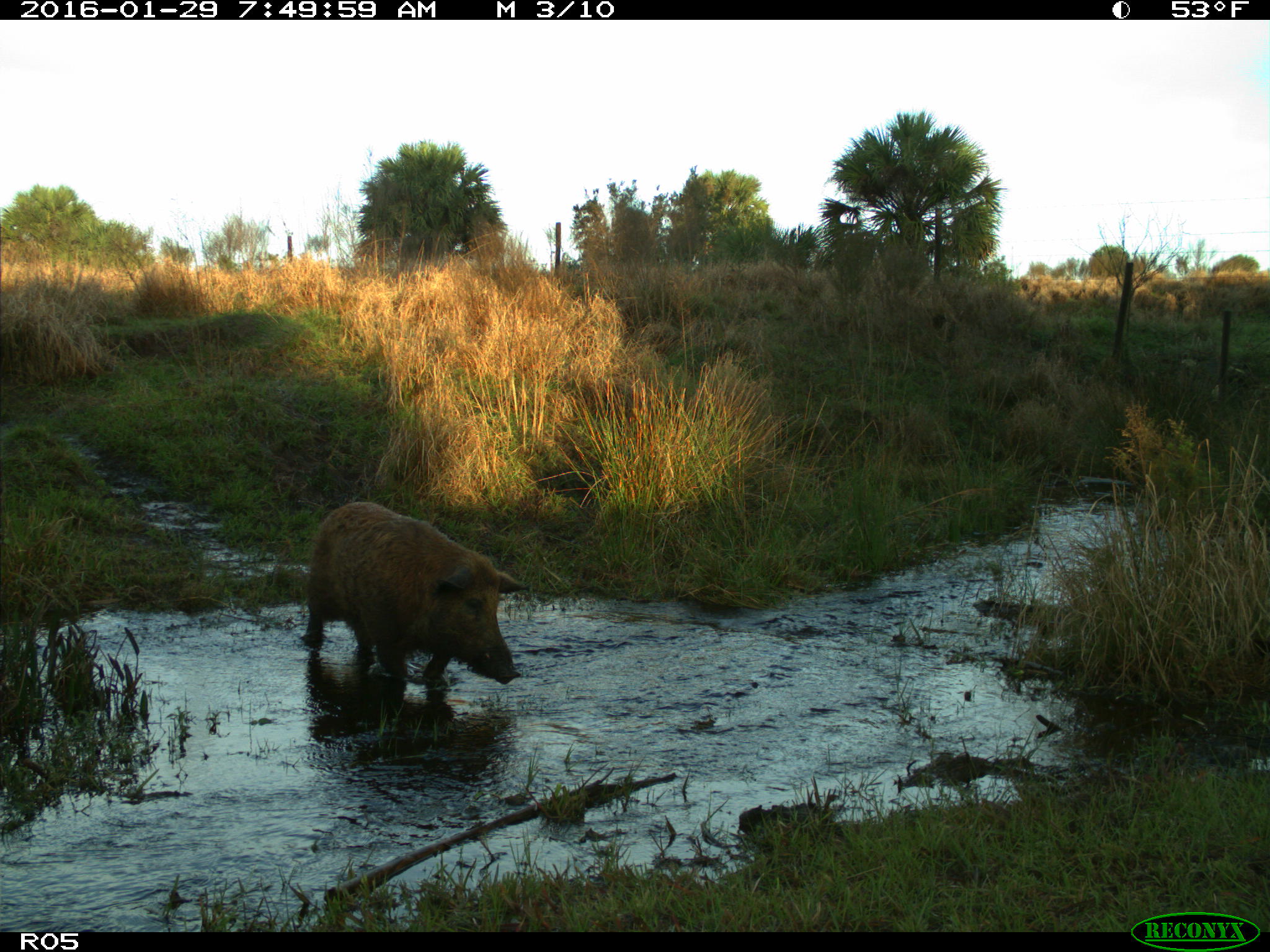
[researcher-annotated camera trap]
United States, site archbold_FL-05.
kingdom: Animalia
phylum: Chordata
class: Mammalia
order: Artiodactyla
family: Suidae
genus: Sus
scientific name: Sus scrofa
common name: wild boar